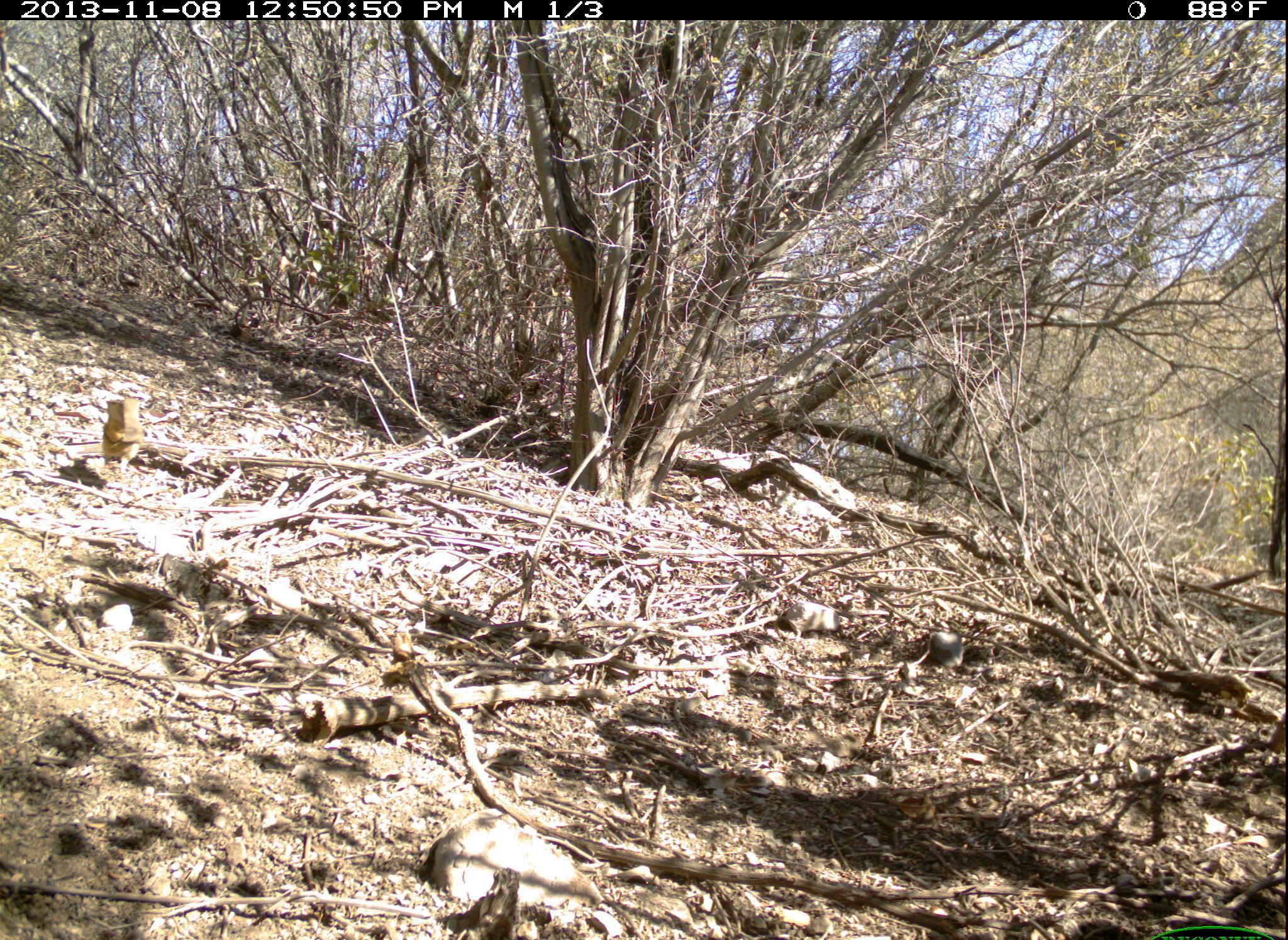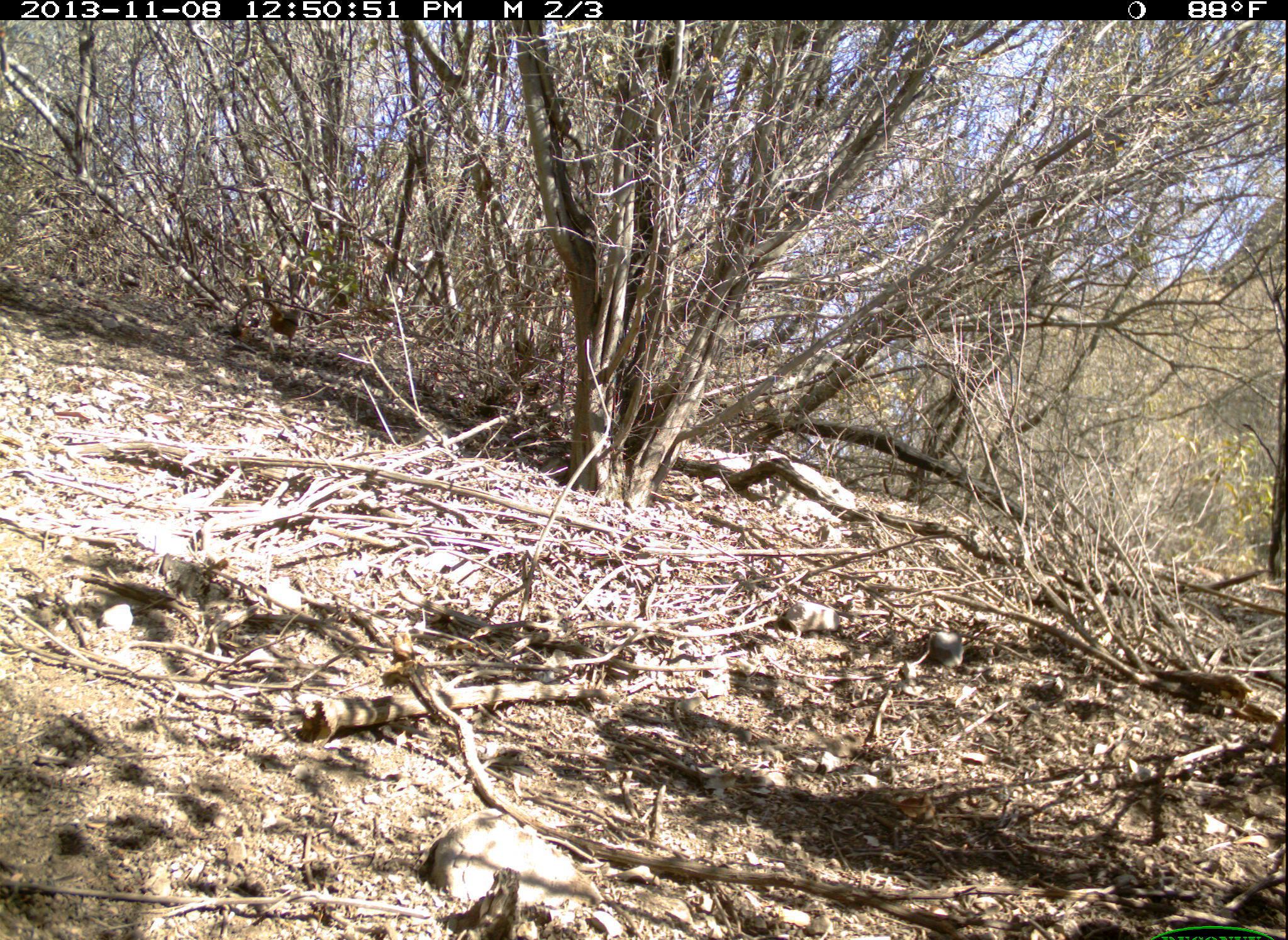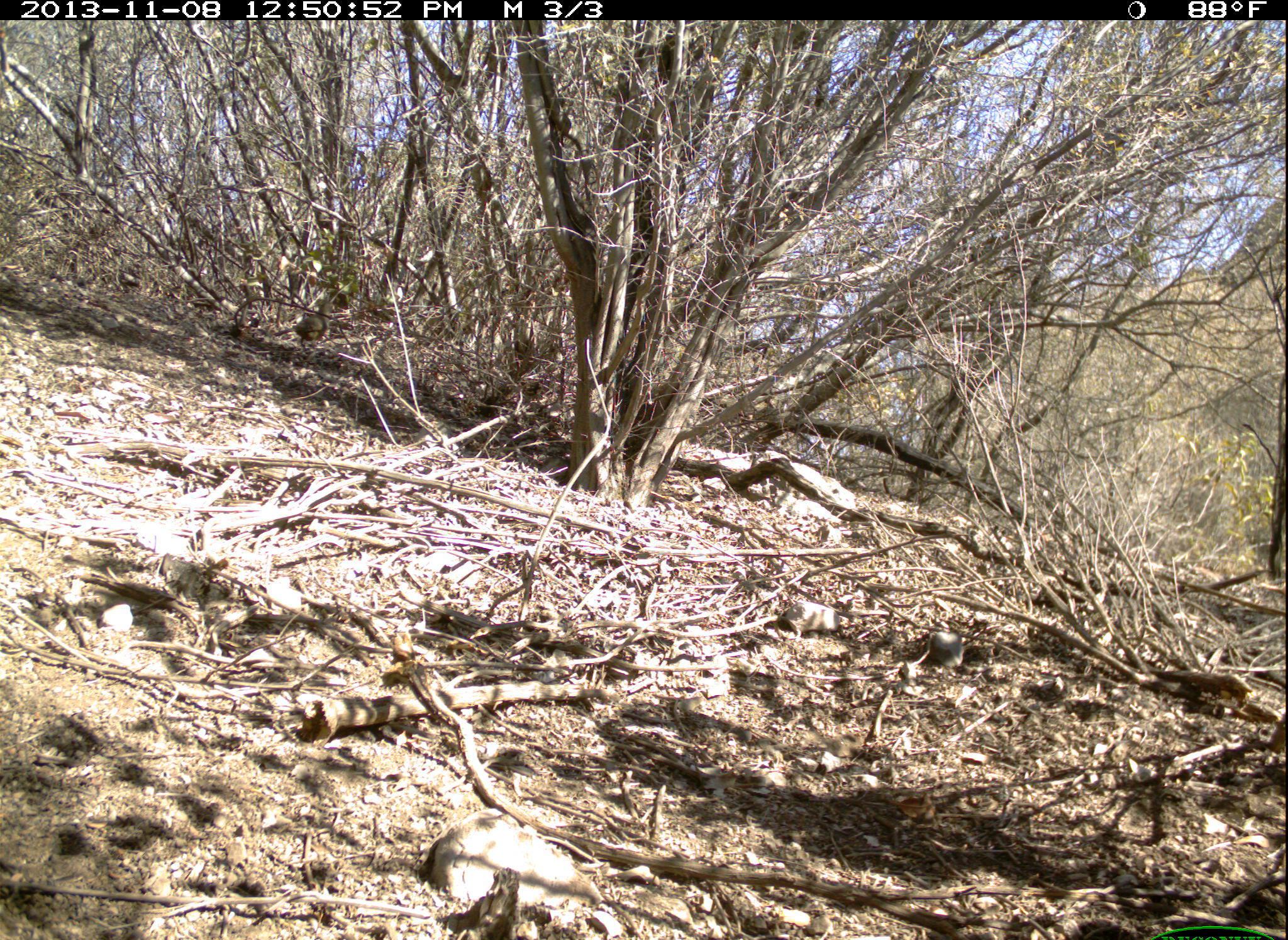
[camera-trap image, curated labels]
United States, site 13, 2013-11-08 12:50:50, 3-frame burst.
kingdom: Animalia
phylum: Chordata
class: Aves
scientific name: Aves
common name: bird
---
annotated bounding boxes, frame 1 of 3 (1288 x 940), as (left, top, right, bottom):
bird: (102, 398, 143, 474)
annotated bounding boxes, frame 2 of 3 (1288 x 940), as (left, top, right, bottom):
bird: (262, 300, 303, 350)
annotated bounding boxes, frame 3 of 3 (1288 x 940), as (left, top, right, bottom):
bird: (275, 301, 336, 349)